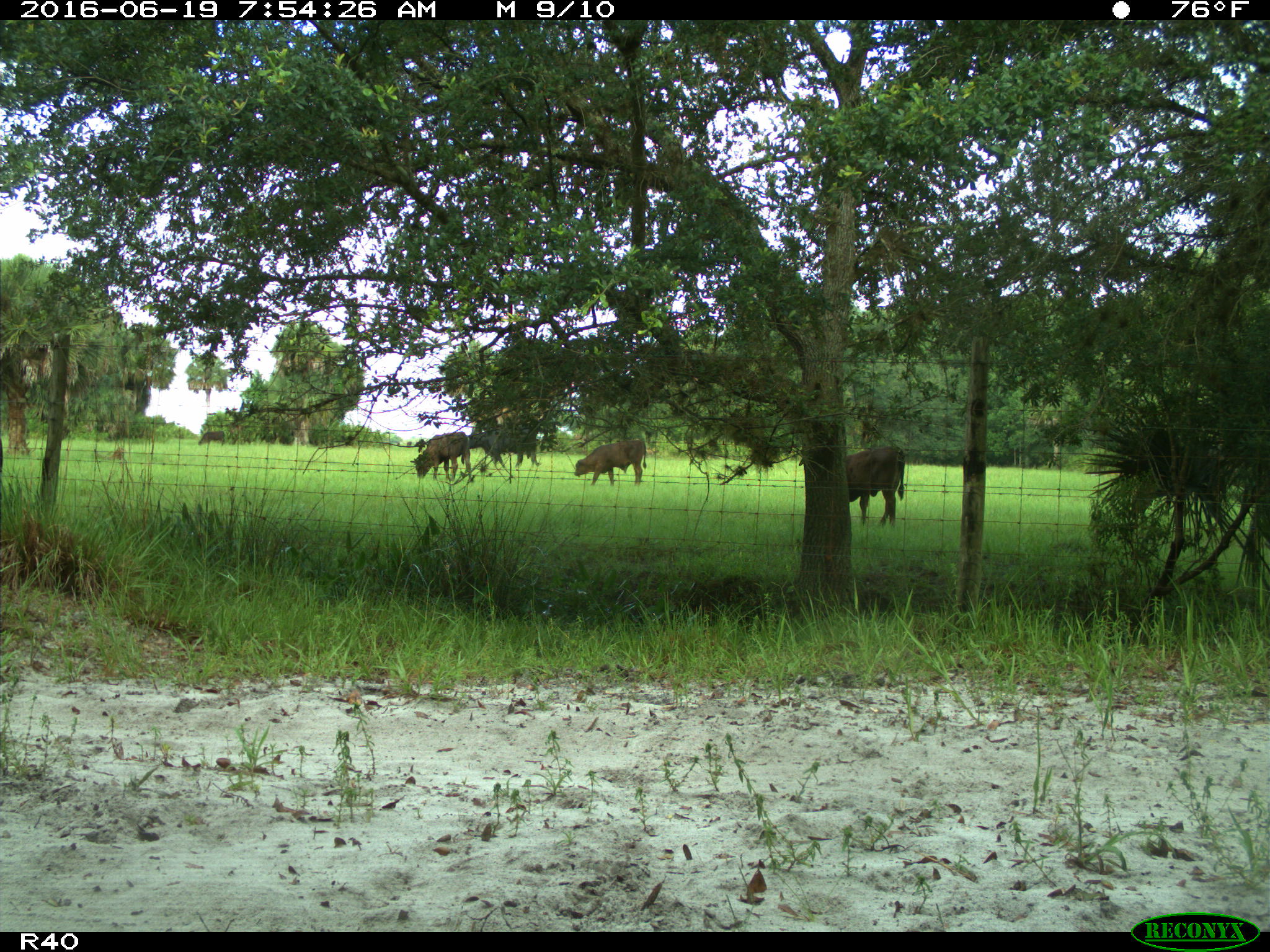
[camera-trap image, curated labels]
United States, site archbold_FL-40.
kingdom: Animalia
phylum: Chordata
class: Mammalia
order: Artiodactyla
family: Bovidae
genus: Bos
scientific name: Bos taurus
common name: domestic cow